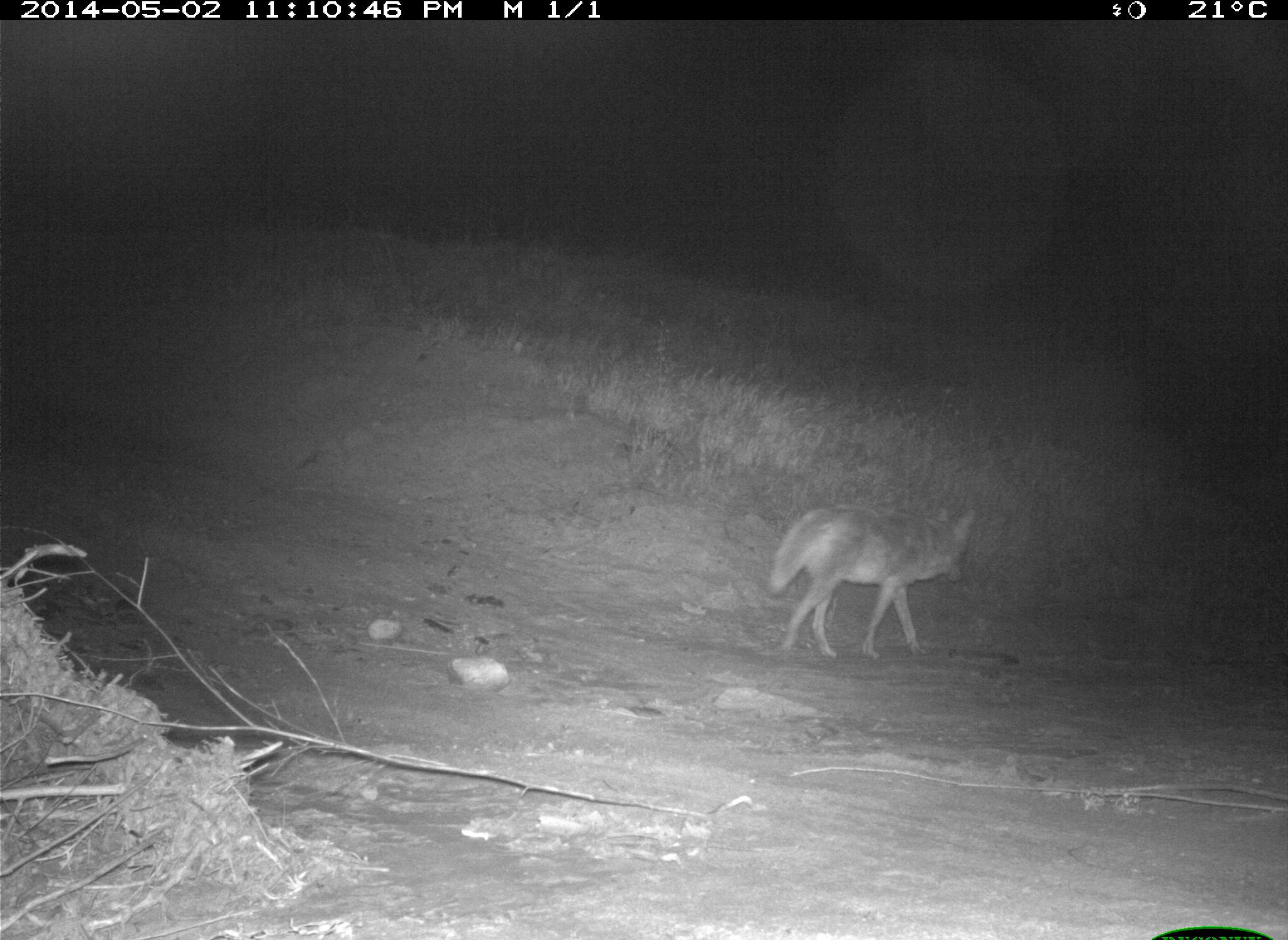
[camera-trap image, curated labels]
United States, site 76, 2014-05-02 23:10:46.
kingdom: Animalia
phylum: Chordata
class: Mammalia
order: Carnivora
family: Canidae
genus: Canis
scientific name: Canis latrans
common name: coyote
Coyote (Canis latrans).